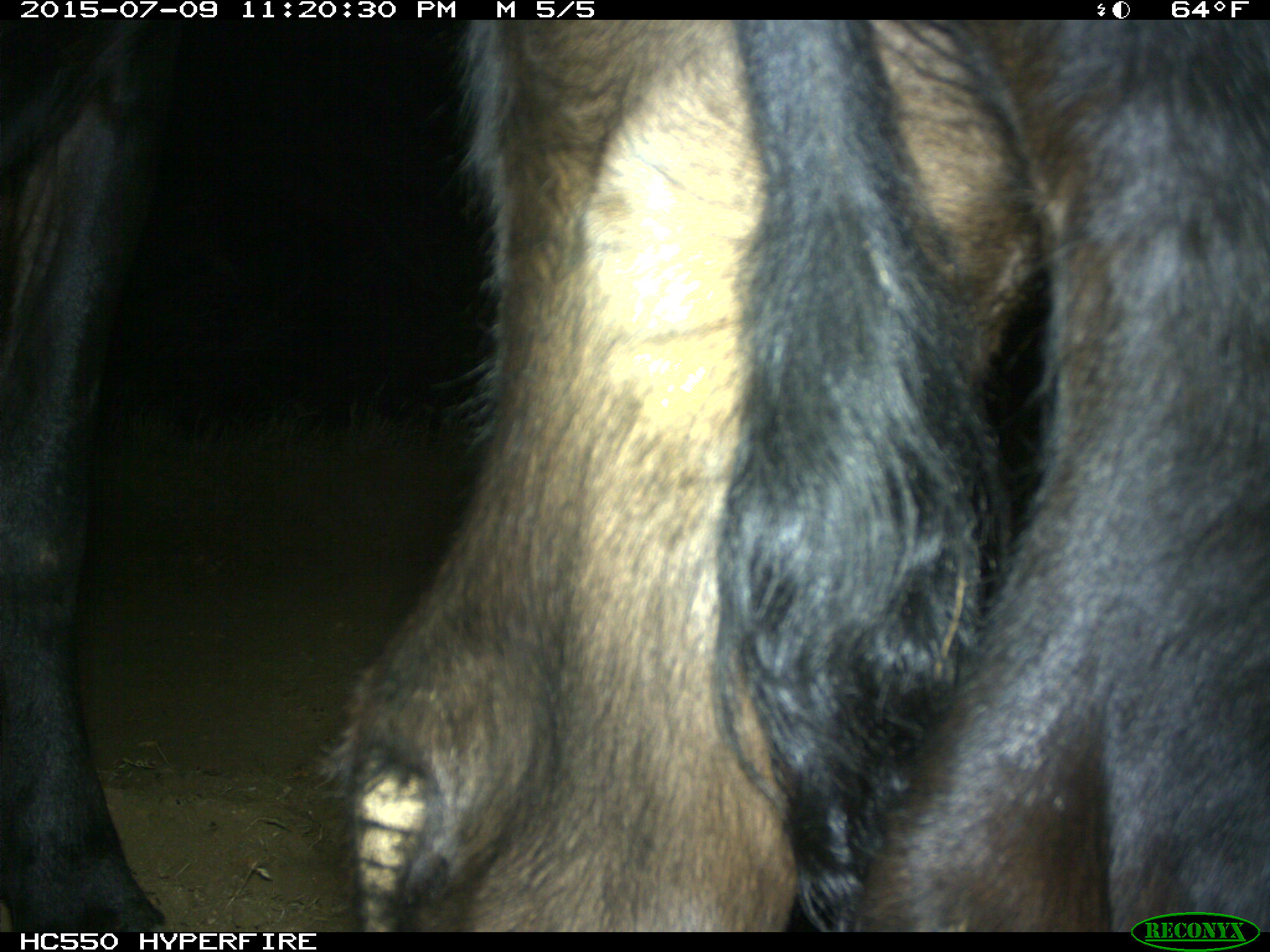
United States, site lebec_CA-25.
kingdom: Animalia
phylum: Chordata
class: Mammalia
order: Artiodactyla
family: Bovidae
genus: Bos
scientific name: Bos taurus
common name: domestic cow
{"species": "Bos taurus (domestic cow)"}